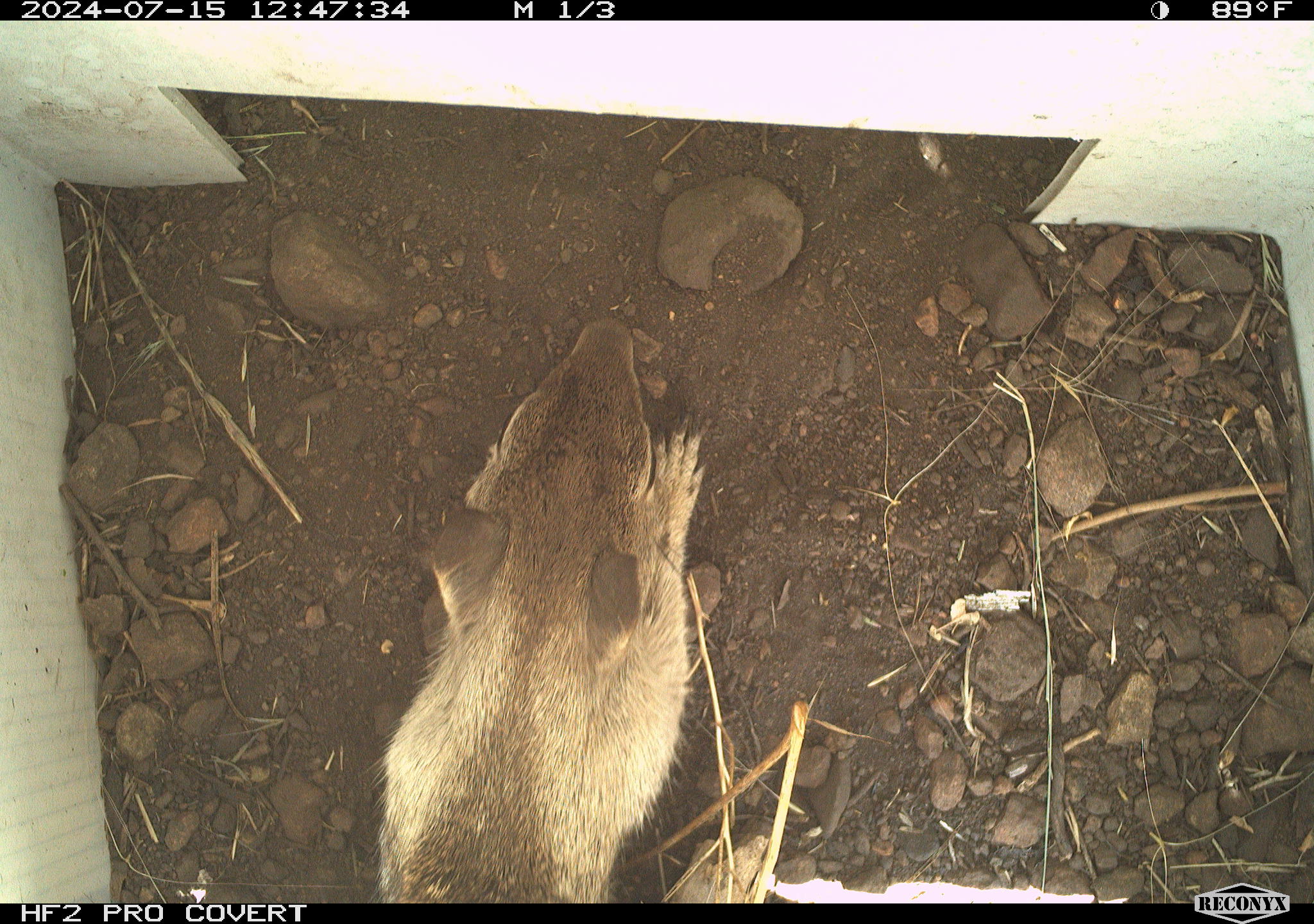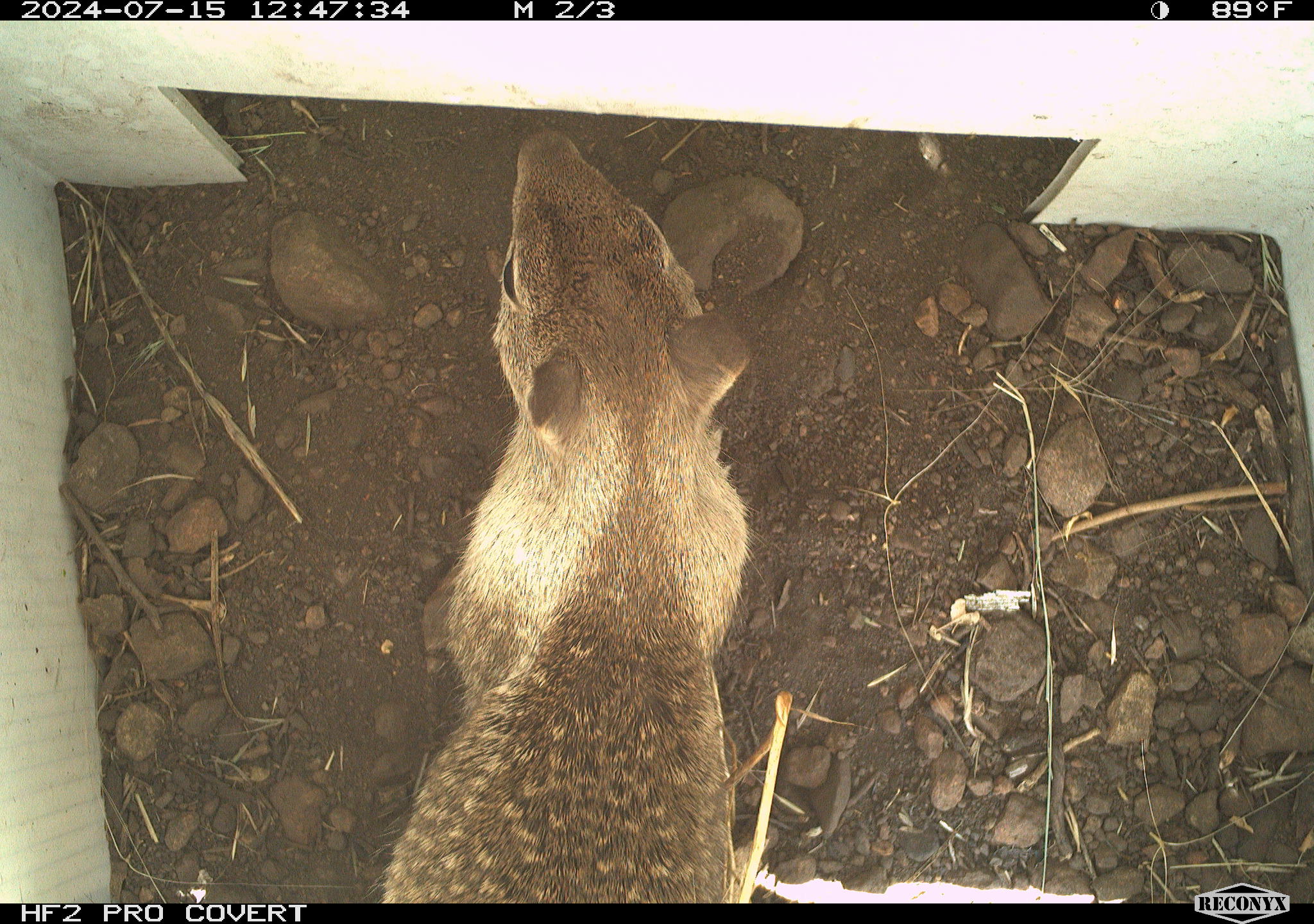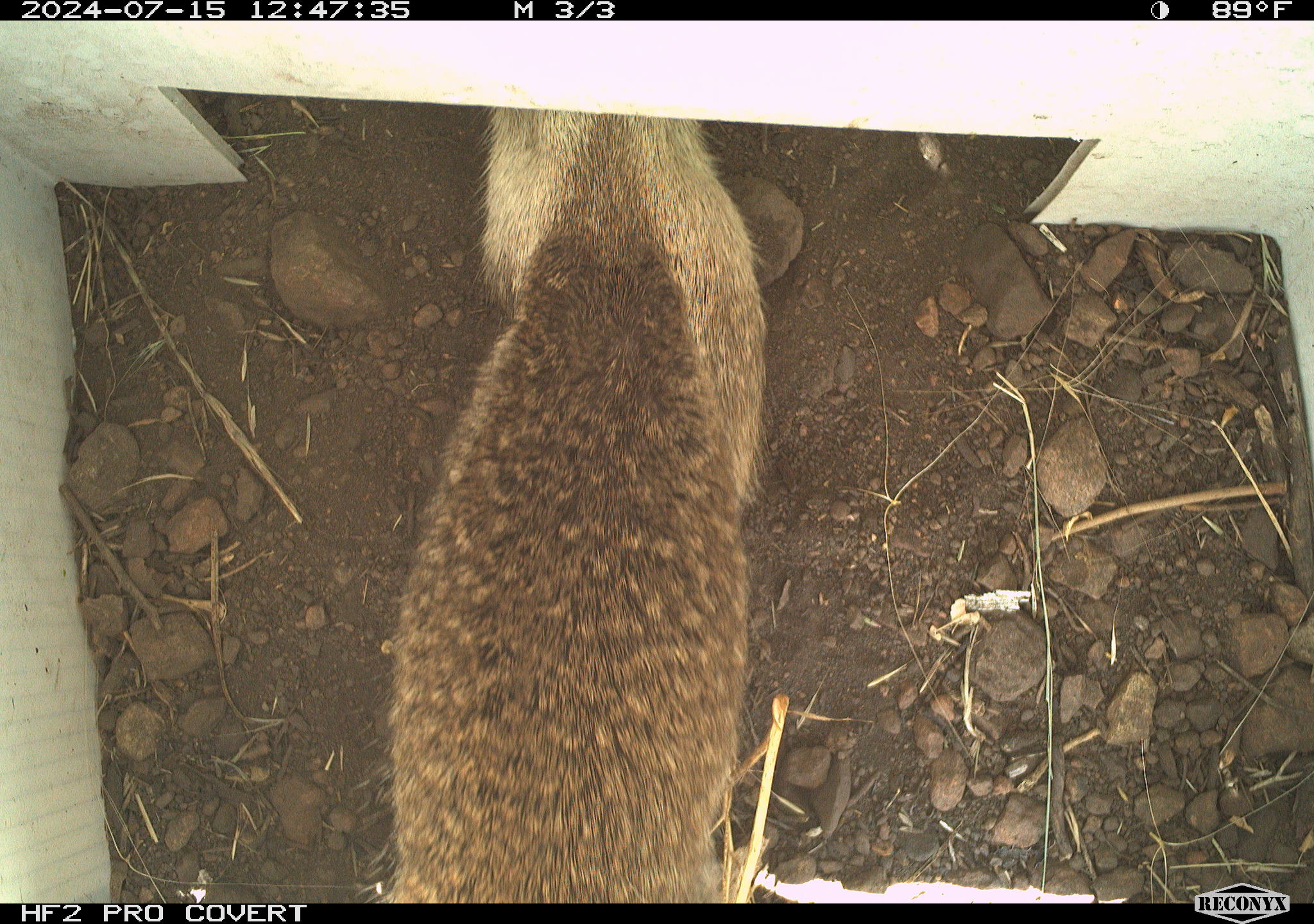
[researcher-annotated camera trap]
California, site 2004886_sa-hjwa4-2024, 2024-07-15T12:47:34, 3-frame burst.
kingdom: Animalia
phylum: Chordata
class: Mammalia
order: Rodentia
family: Sciuridae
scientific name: Sciuridae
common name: squirrels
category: sciuridae family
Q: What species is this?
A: Sciuridae family (squirrels) (Sciuridae).